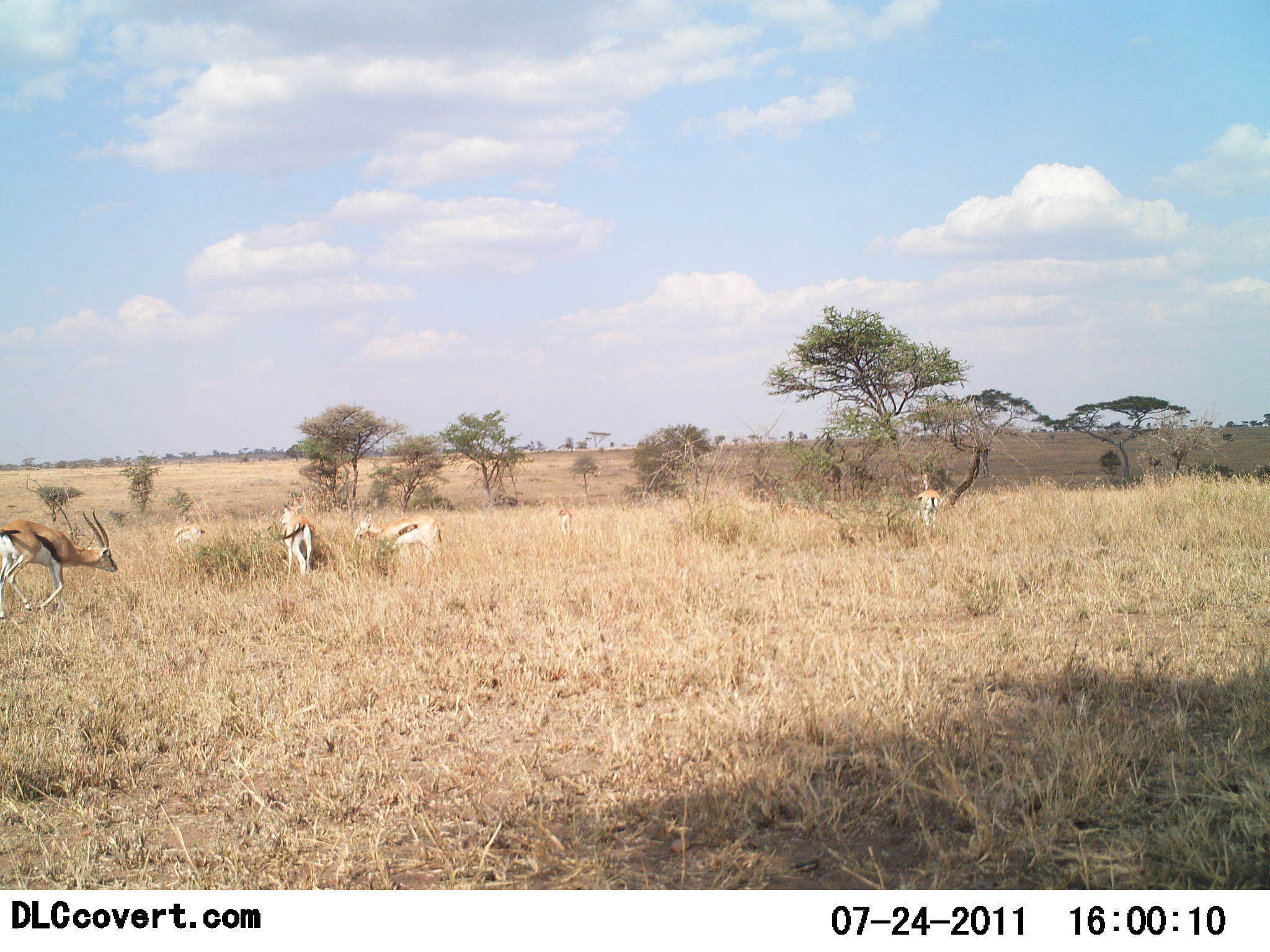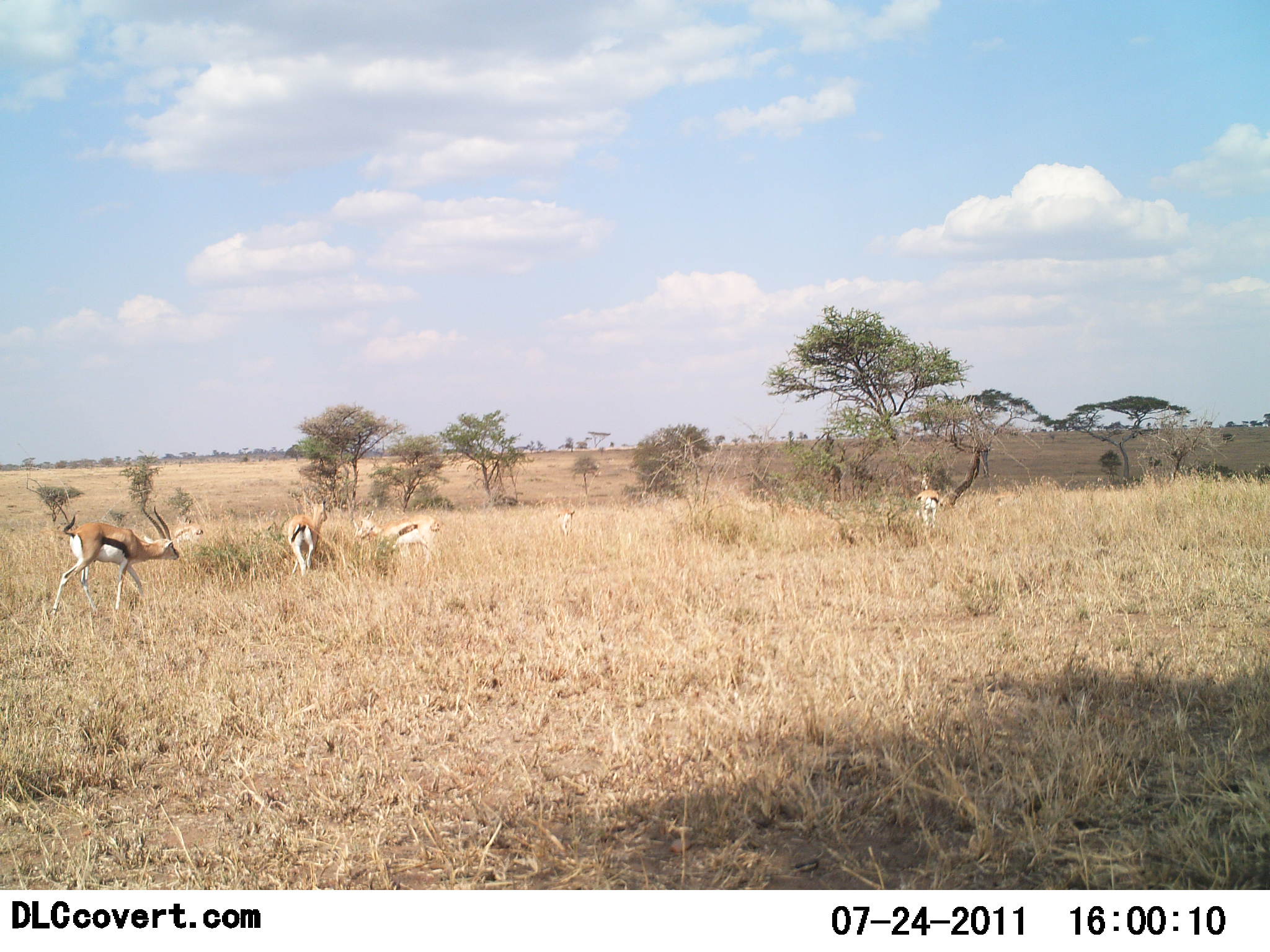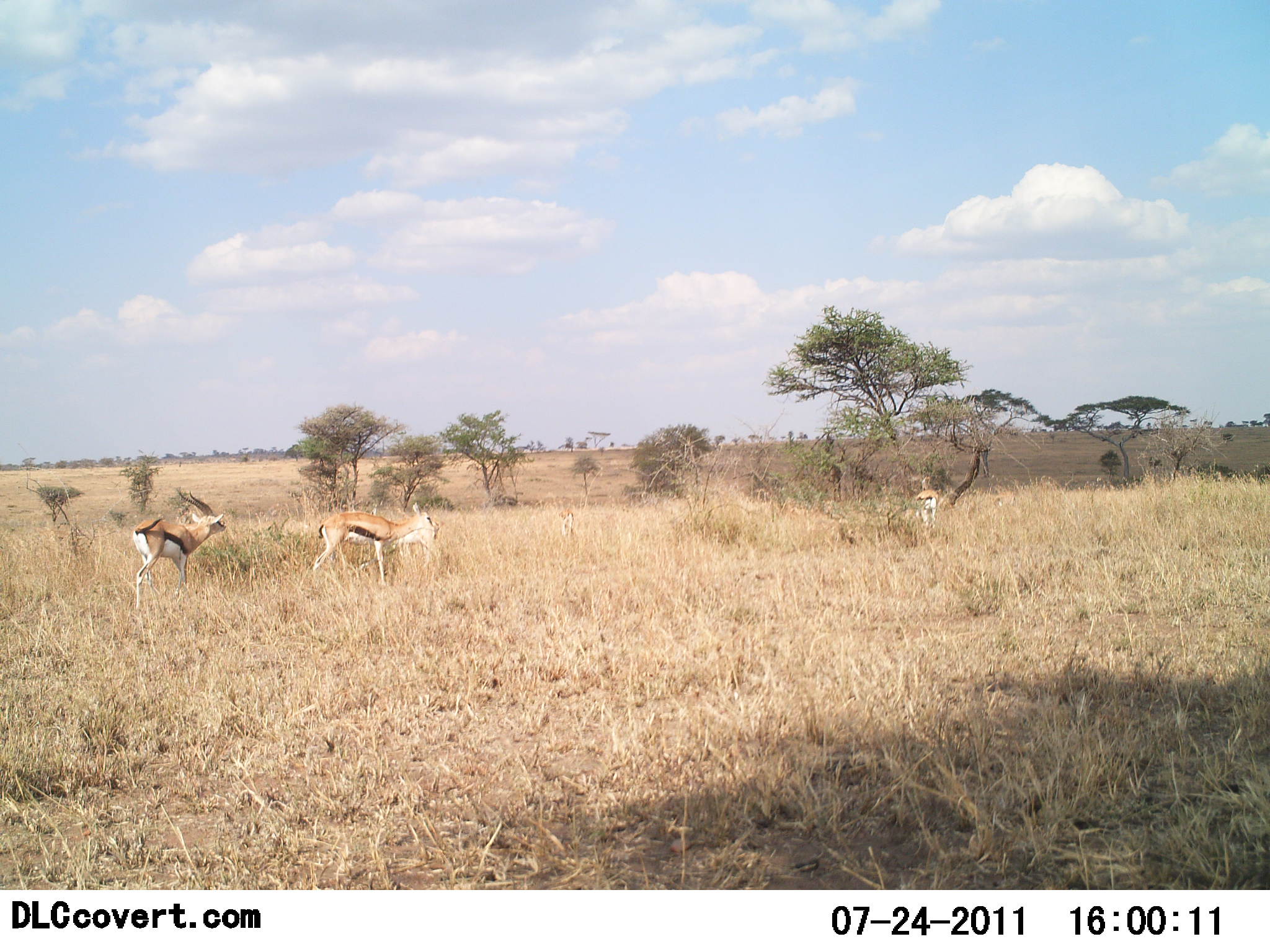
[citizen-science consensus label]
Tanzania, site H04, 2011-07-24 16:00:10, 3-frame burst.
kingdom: Animalia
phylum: Chordata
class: Mammalia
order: Artiodactyla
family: Bovidae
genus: Eudorcas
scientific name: Eudorcas thomsonii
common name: thomson's gazelle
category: gazellethomsons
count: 4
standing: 18%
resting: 9%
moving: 64%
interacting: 18%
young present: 9%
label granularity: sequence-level